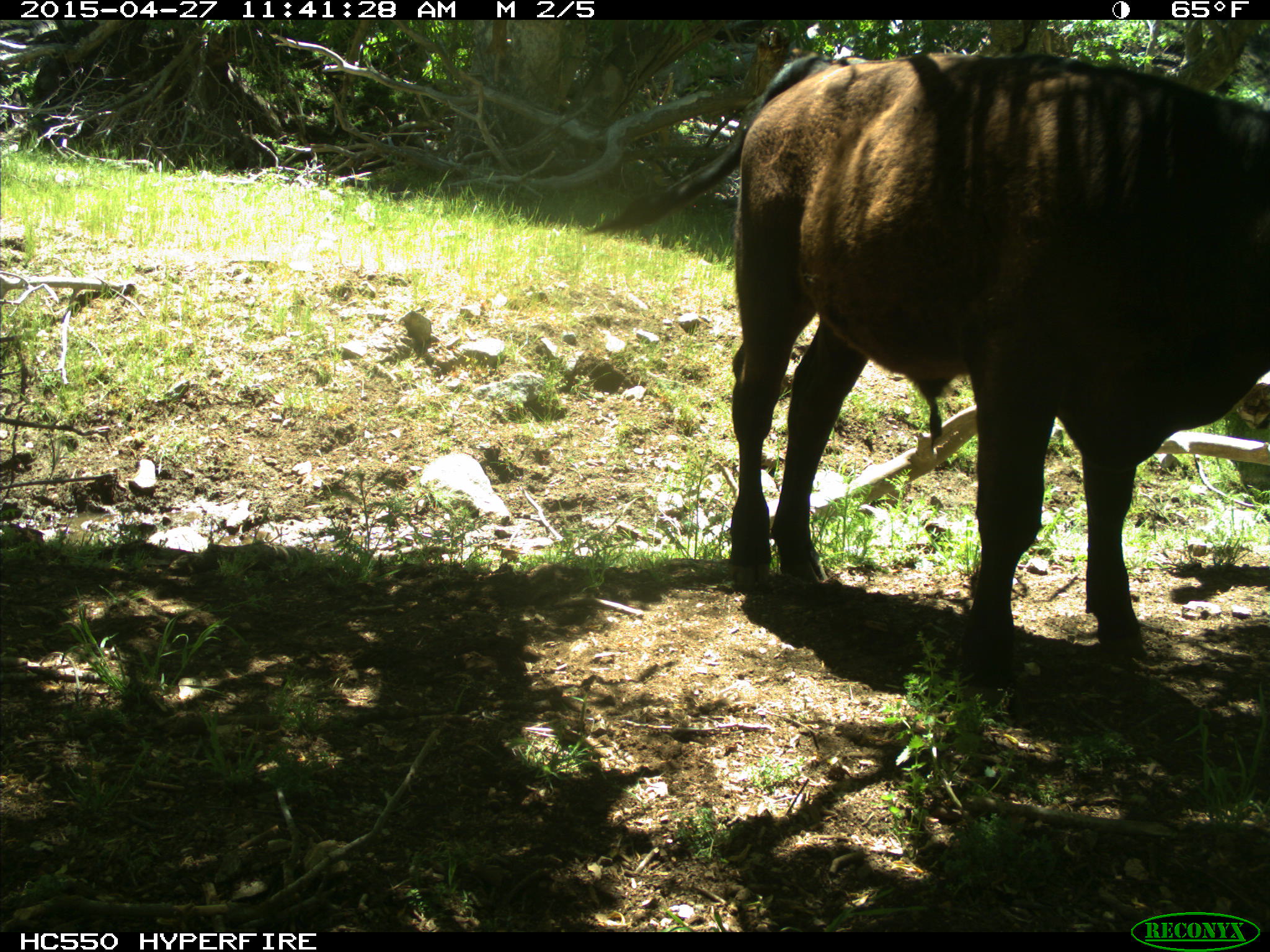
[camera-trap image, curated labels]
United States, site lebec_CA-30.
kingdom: Animalia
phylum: Chordata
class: Mammalia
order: Artiodactyla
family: Bovidae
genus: Bos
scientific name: Bos taurus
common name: domestic cow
Bos taurus (domestic cow).